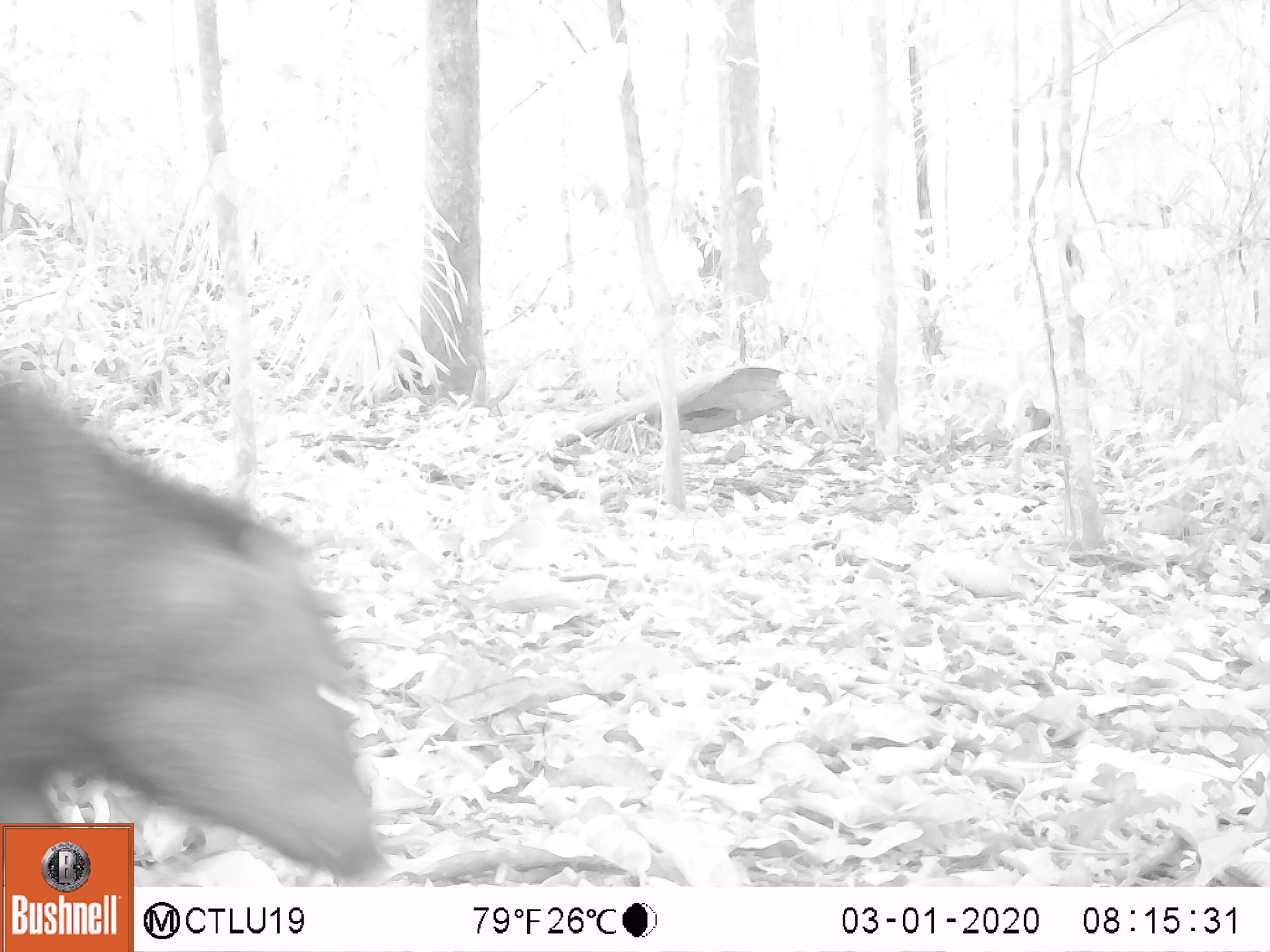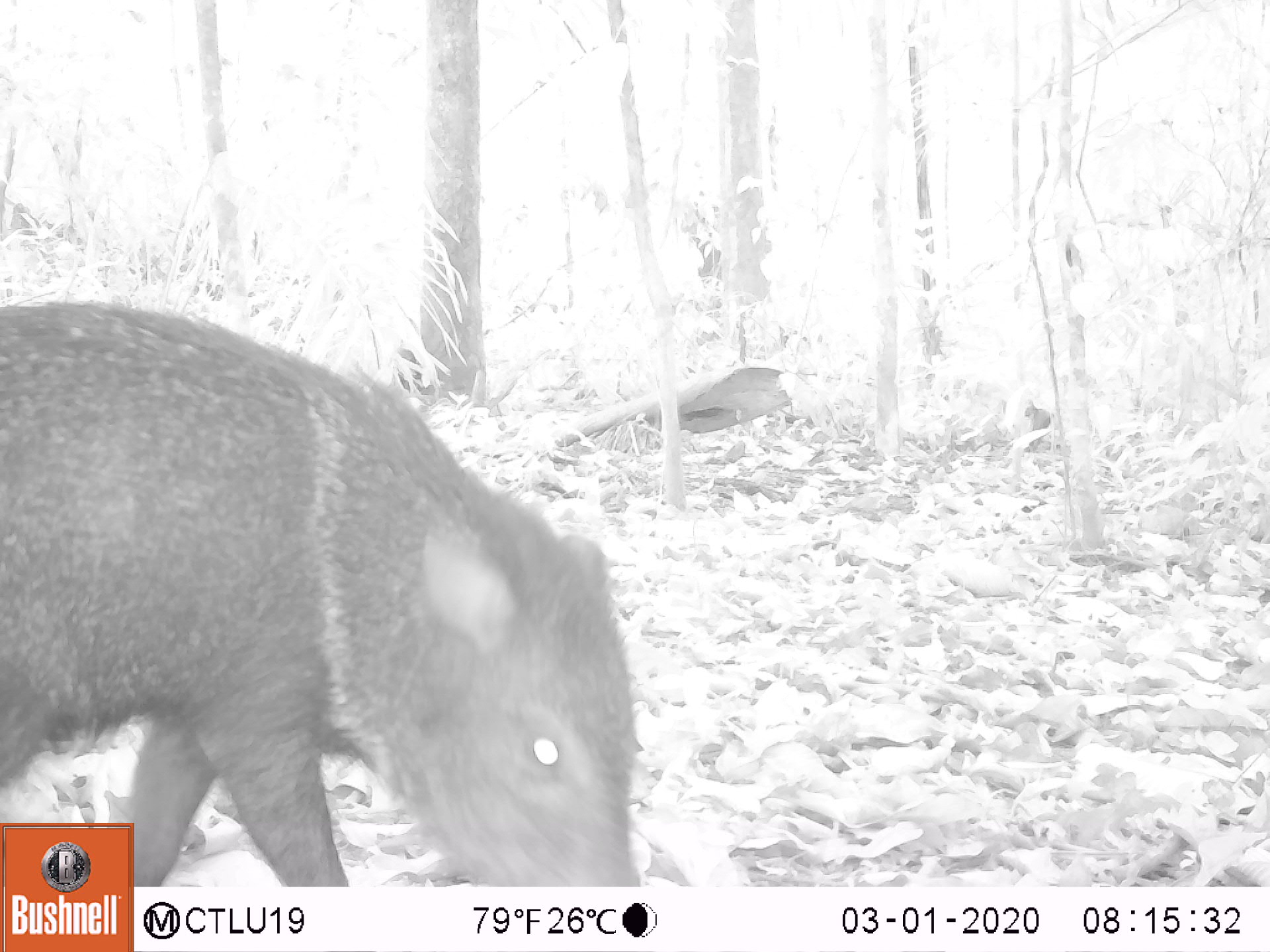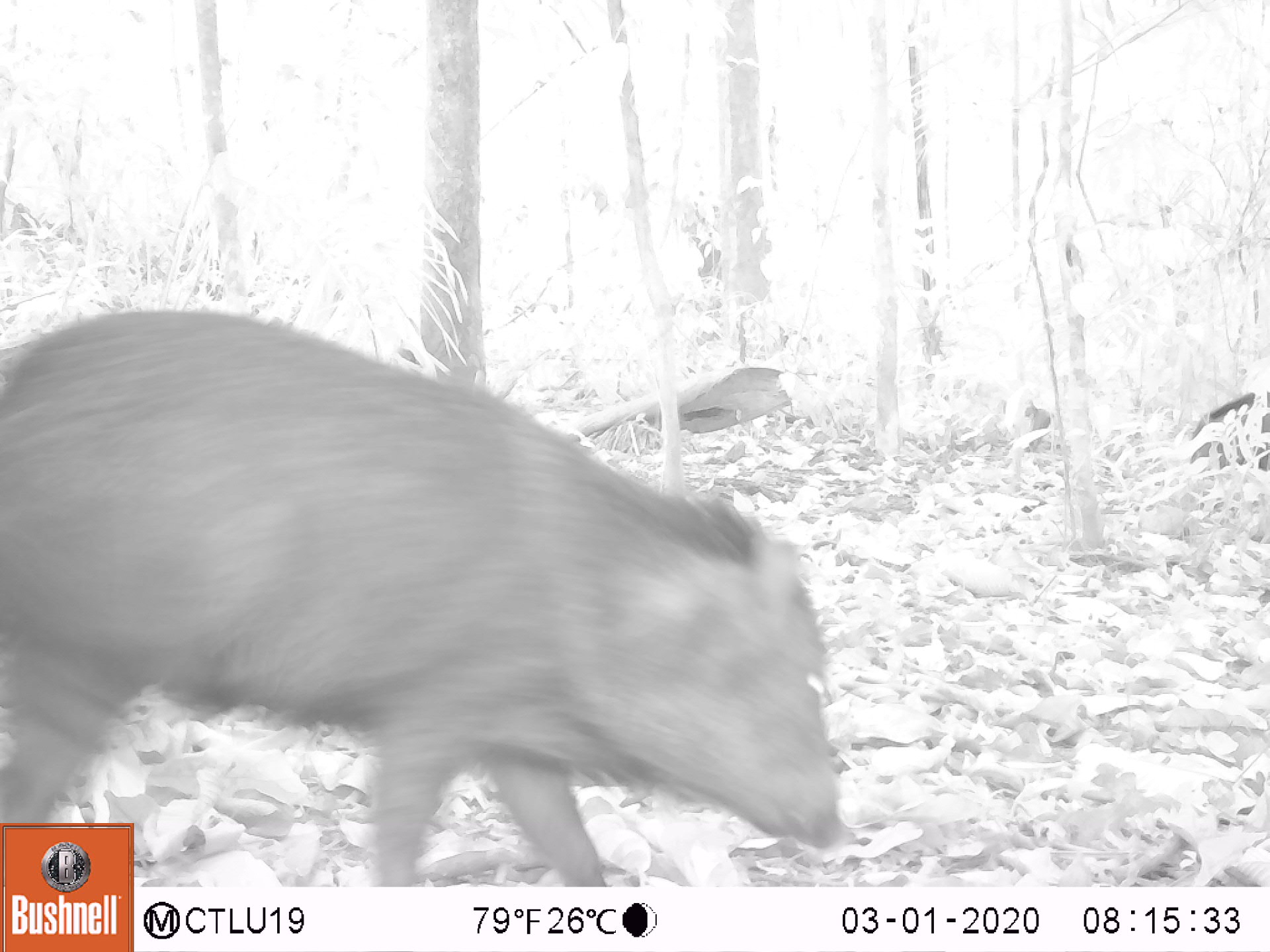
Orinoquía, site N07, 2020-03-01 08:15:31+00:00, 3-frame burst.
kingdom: Animalia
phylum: Chordata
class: Mammalia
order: Artiodactyla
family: Tayassuidae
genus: Pecari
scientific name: Pecari tajacu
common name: collared peccary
Collared peccary (Pecari tajacu).